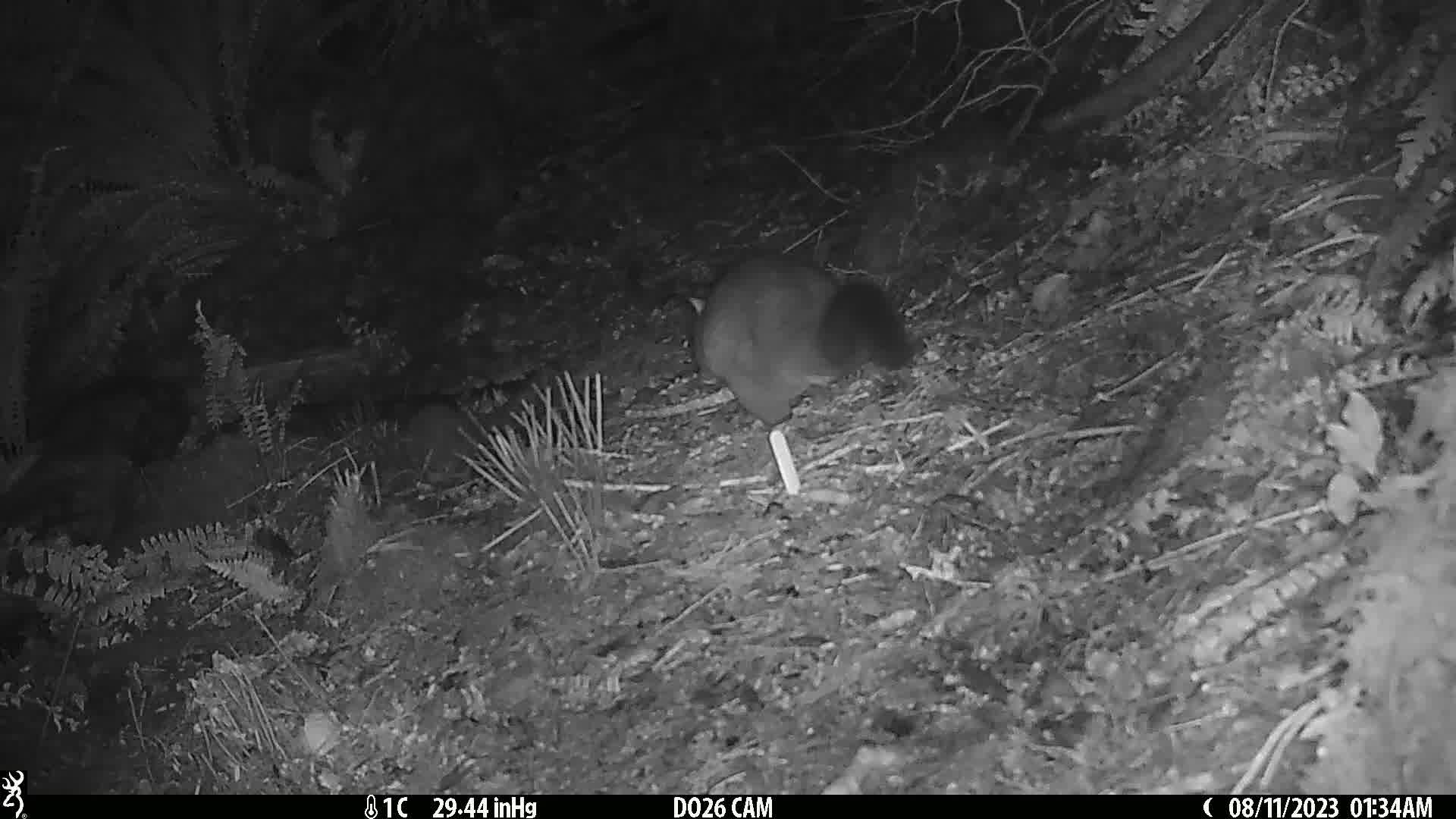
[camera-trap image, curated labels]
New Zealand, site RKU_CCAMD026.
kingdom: Animalia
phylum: Chordata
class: Mammalia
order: Diprotodontia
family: Phalangeridae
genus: Trichosurus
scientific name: Trichosurus vulpecula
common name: common brushtail possum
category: possum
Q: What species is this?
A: Possum (common brushtail possum) (Trichosurus vulpecula).